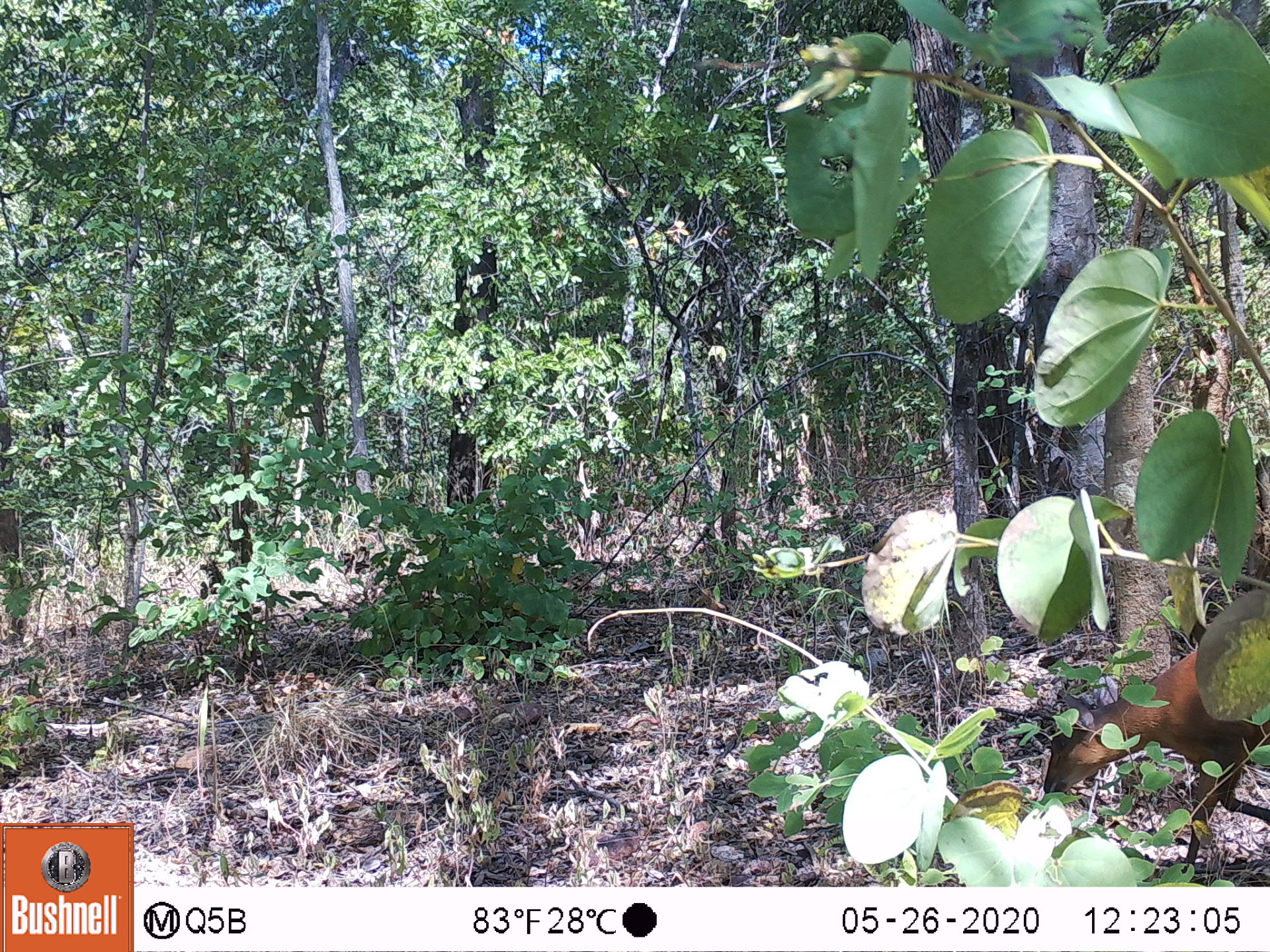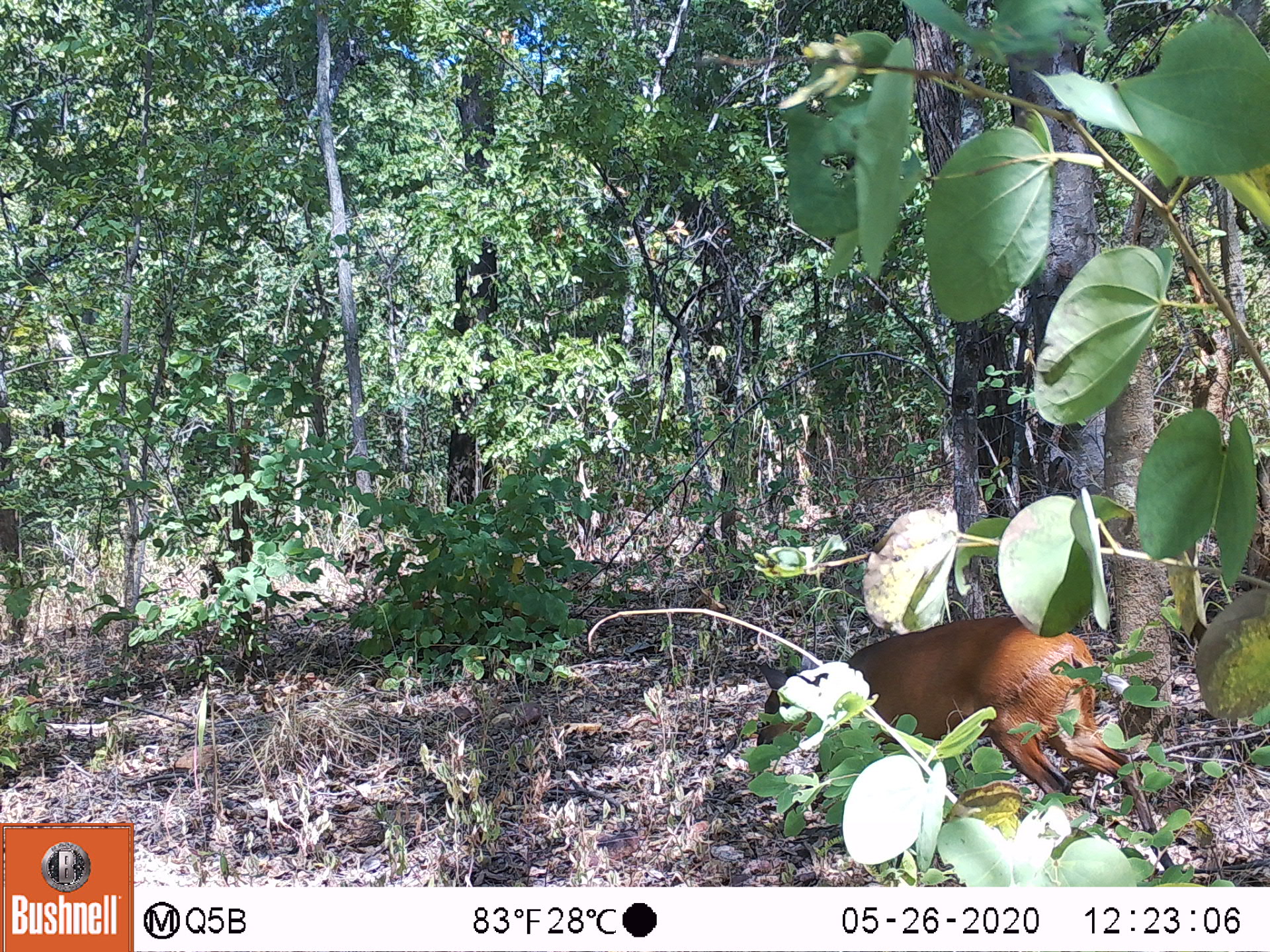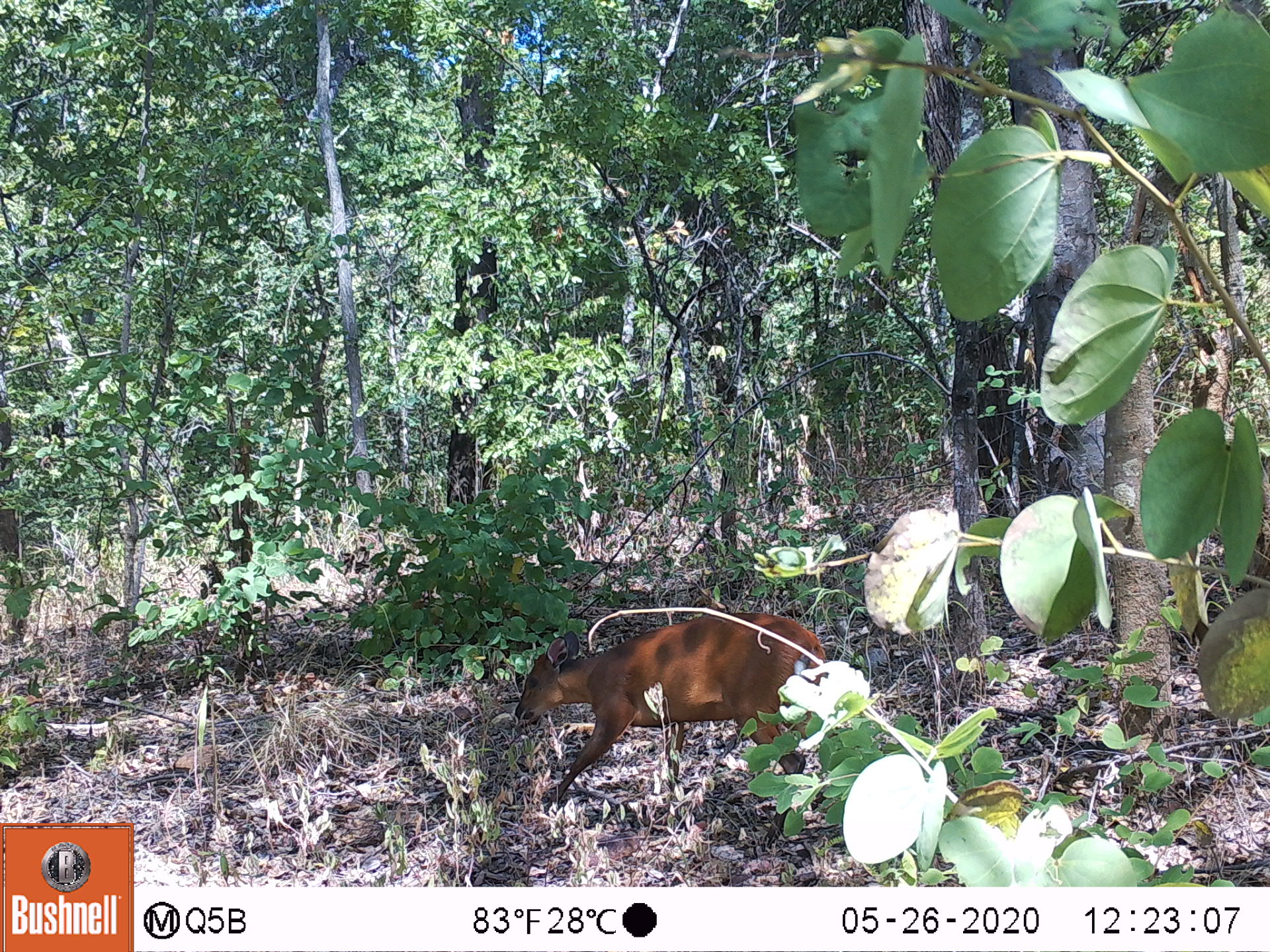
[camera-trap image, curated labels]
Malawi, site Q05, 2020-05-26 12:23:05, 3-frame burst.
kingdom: Animalia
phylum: Chordata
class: Mammalia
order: Artiodactyla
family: Bovidae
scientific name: Antilopinae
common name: small antelope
Small antelope (Antilopinae), count 1.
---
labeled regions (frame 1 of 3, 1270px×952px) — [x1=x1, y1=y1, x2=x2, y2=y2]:
small antelope: [x1=1031, y1=589, x2=1269, y2=883]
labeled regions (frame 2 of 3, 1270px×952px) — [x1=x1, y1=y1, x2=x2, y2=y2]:
small antelope: [x1=741, y1=605, x2=1183, y2=880]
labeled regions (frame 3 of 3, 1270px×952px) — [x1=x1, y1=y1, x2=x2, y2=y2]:
small antelope: [x1=500, y1=602, x2=864, y2=862]